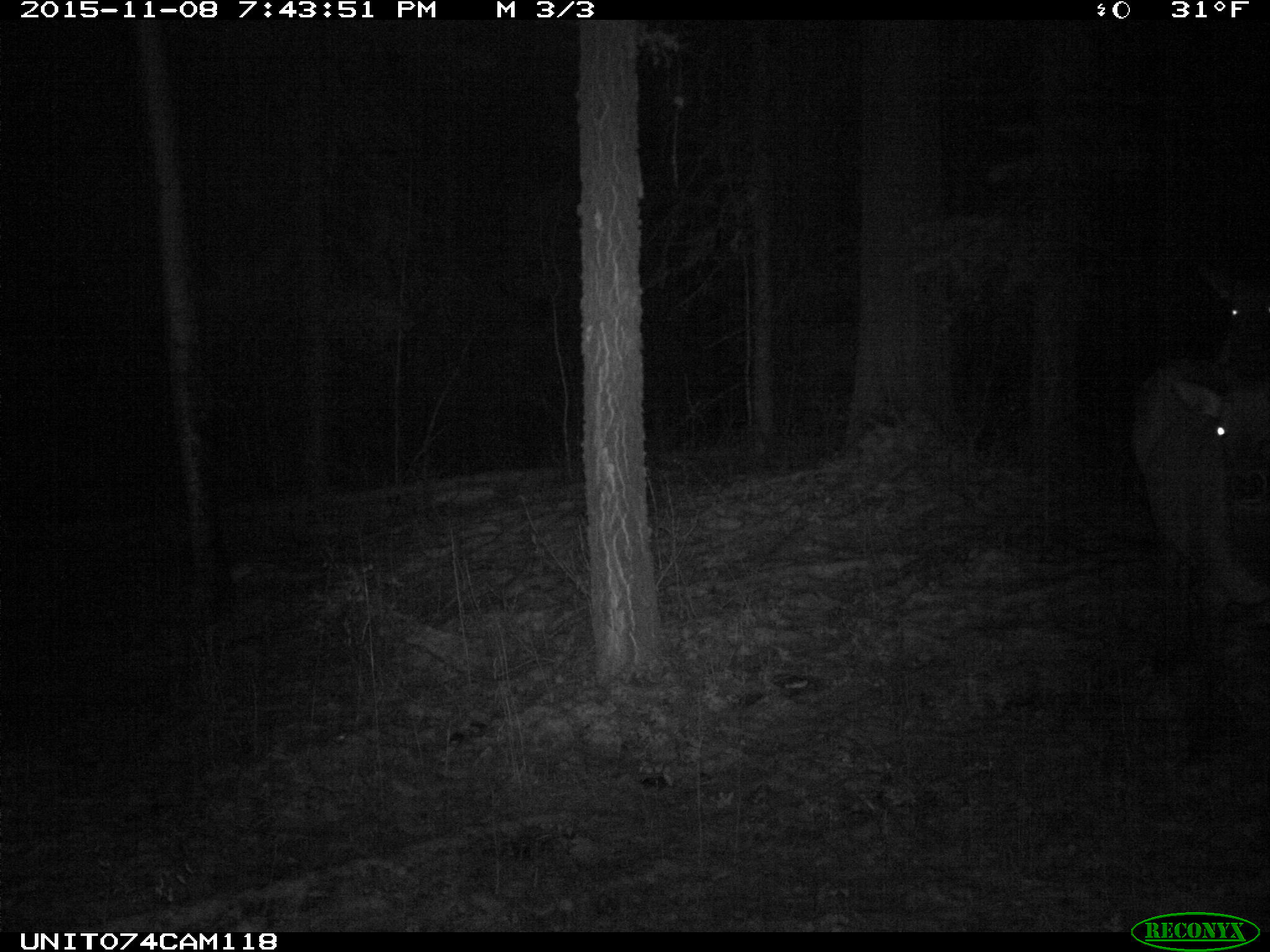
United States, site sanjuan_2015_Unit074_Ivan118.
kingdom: Animalia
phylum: Chordata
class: Mammalia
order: Artiodactyla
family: Cervidae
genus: Cervus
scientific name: Cervus elaphus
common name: red deer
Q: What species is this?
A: Cervus elaphus (red deer).